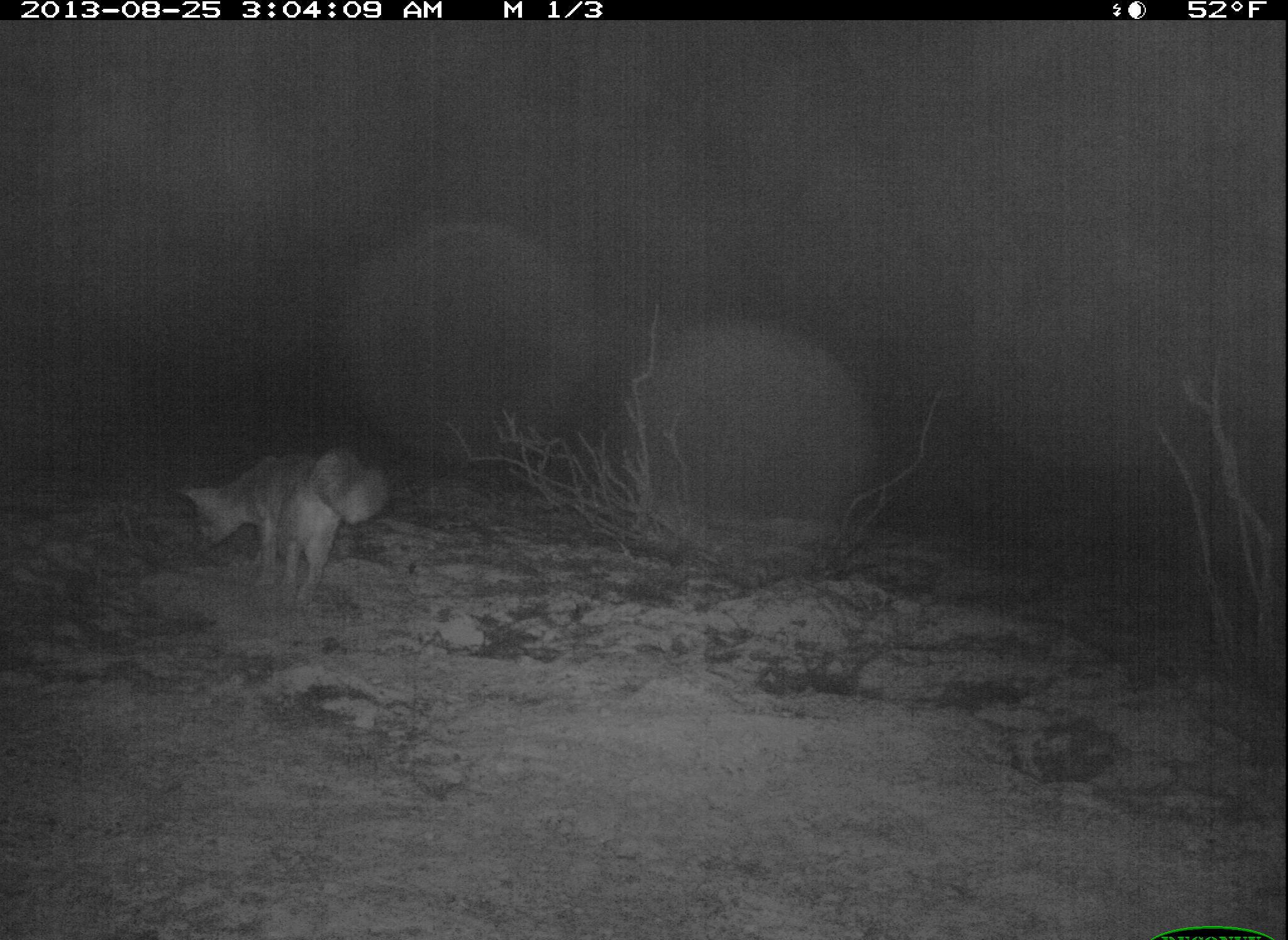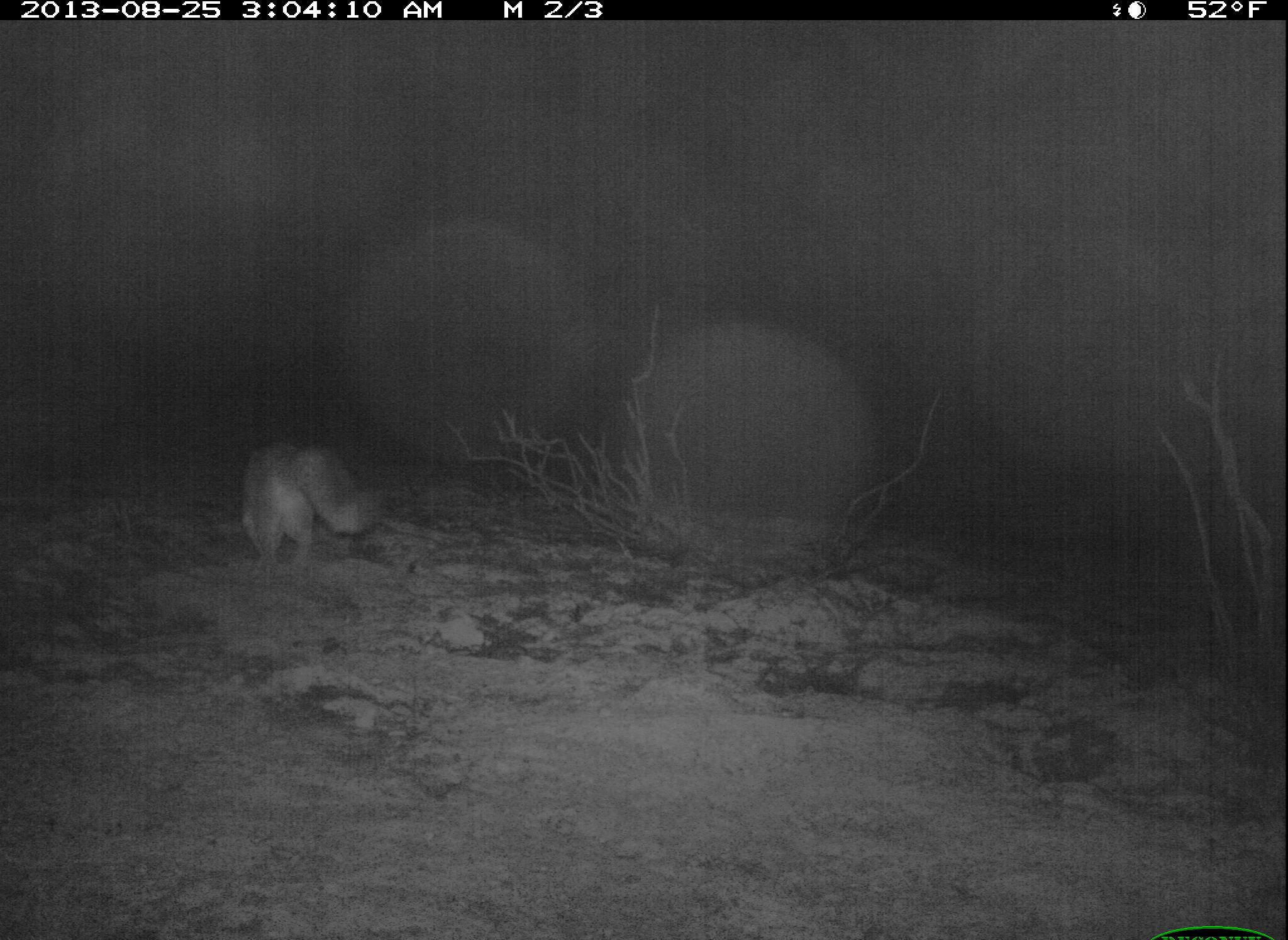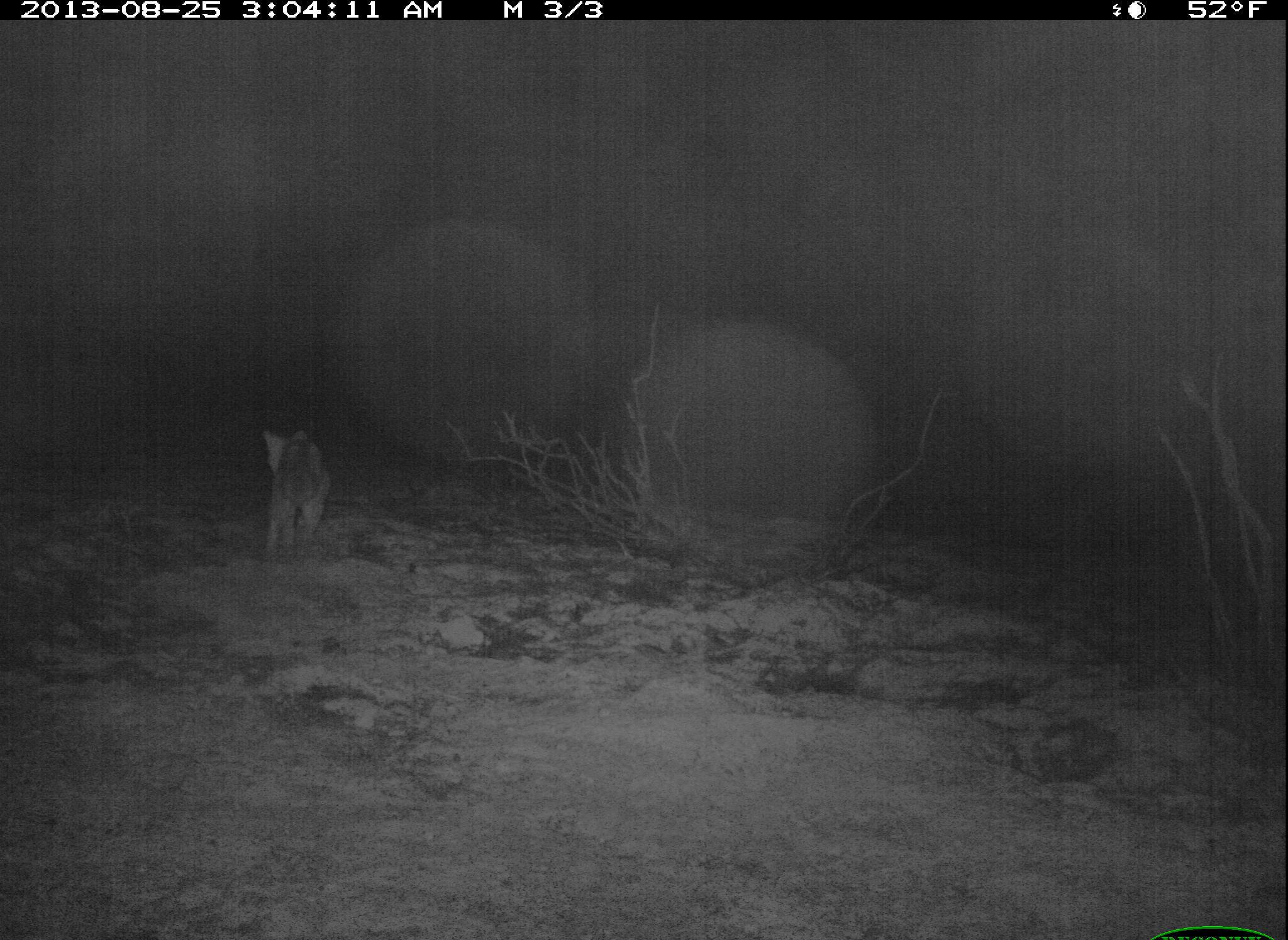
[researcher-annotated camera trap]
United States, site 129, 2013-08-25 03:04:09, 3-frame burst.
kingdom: Animalia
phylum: Chordata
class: Mammalia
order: Carnivora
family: Canidae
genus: Urocyon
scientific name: Urocyon cinereoargenteus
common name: gray fox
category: fox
Fox (gray fox) (Urocyon cinereoargenteus).